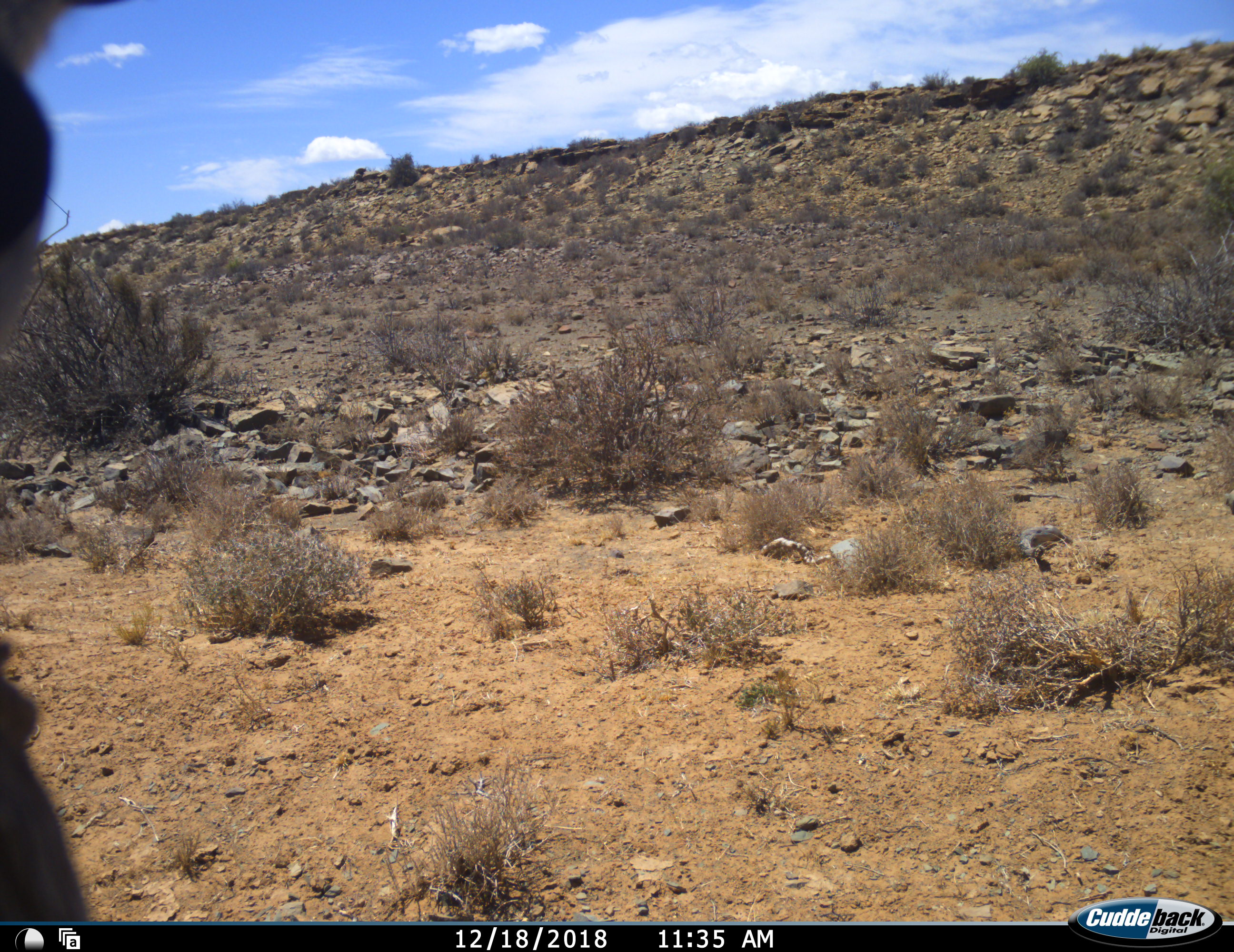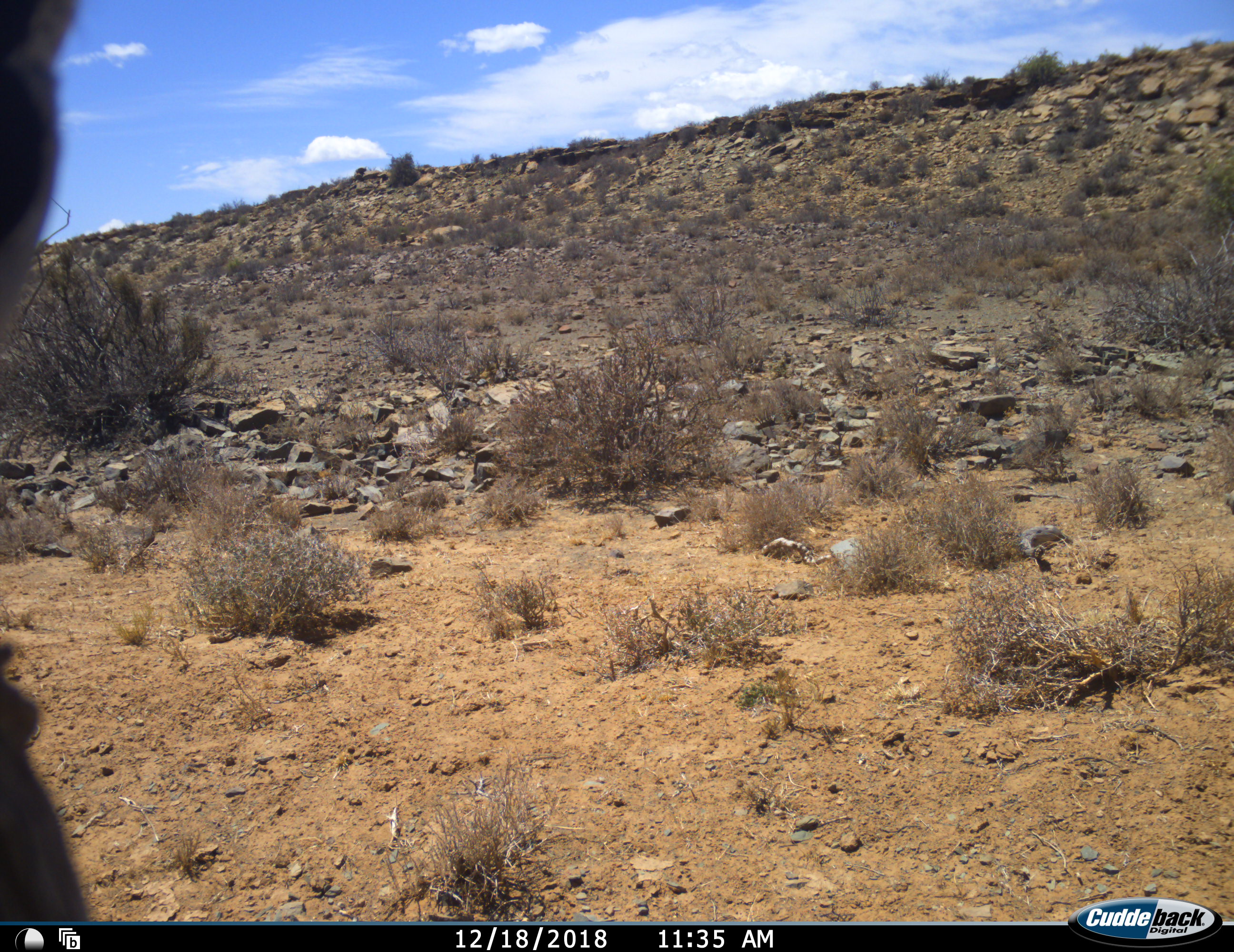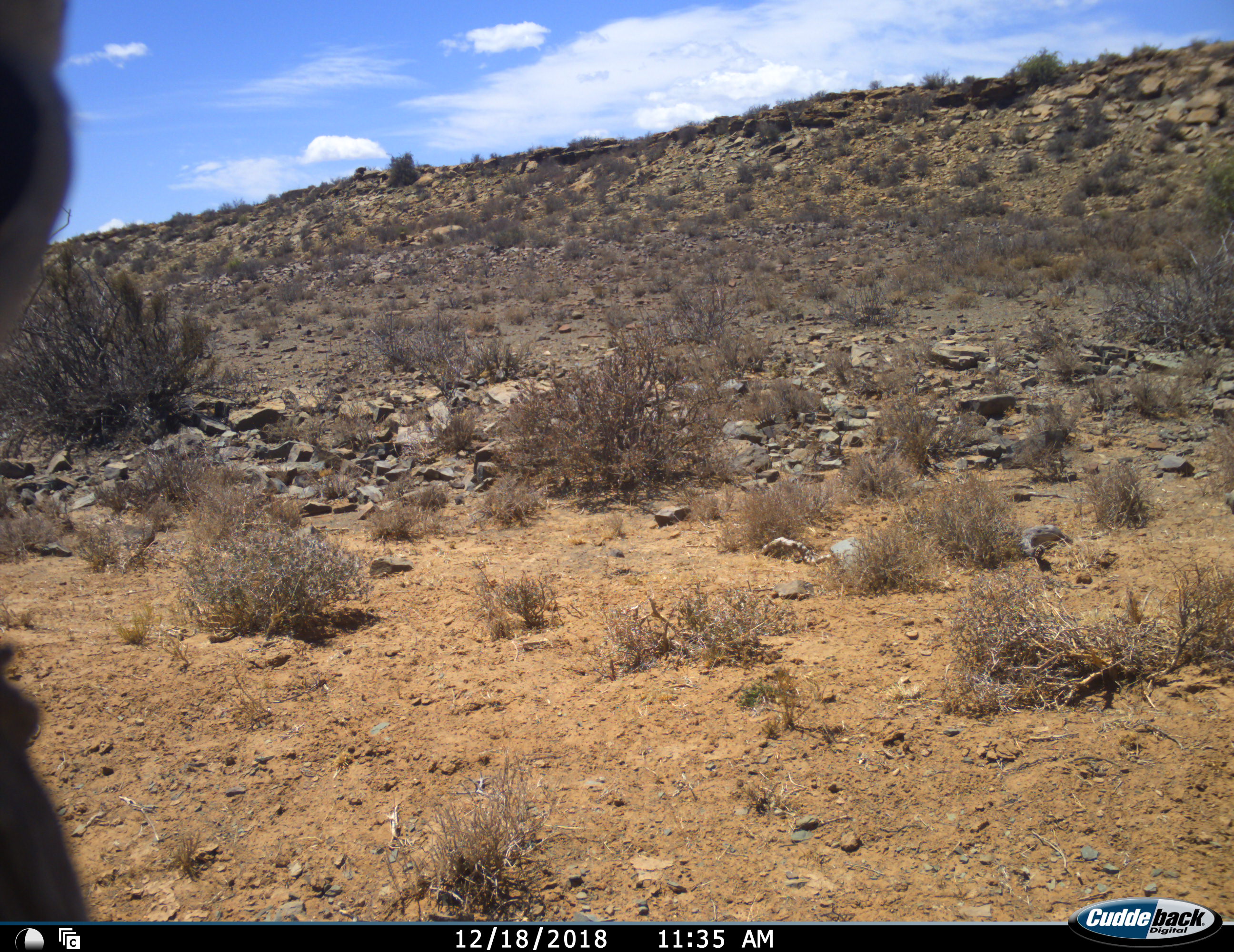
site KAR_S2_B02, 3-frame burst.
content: unidentified animal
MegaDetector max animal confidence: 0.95